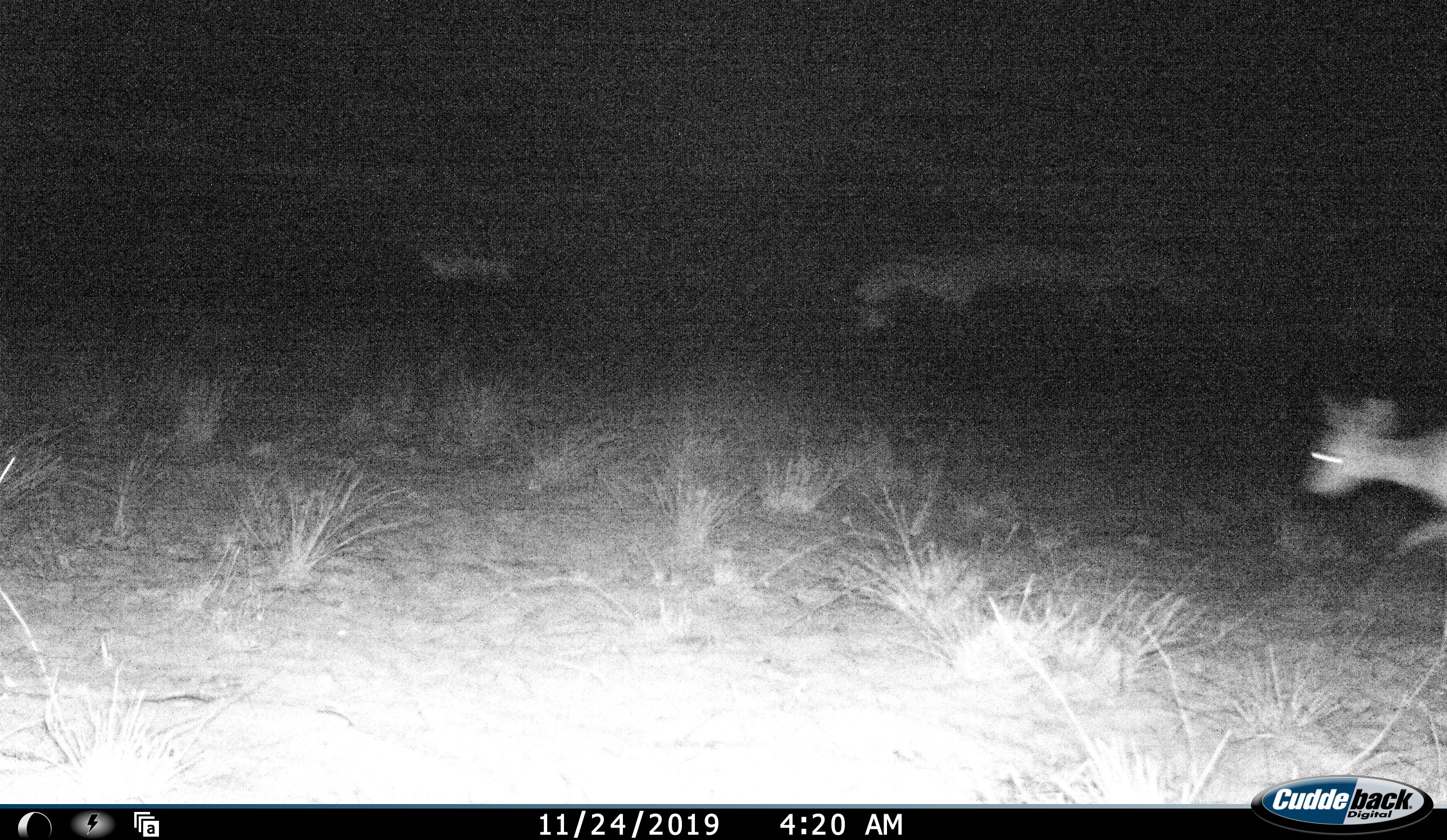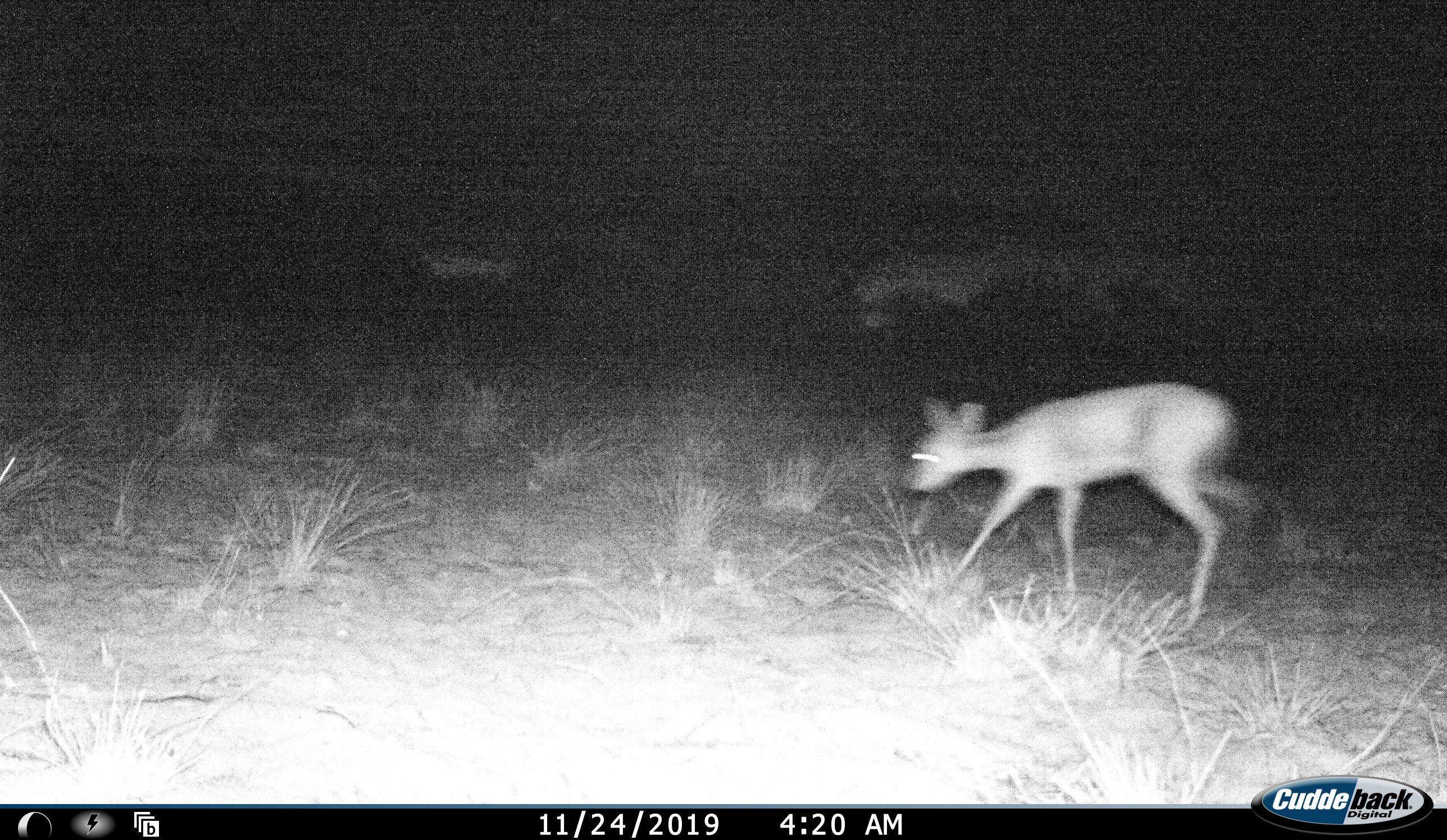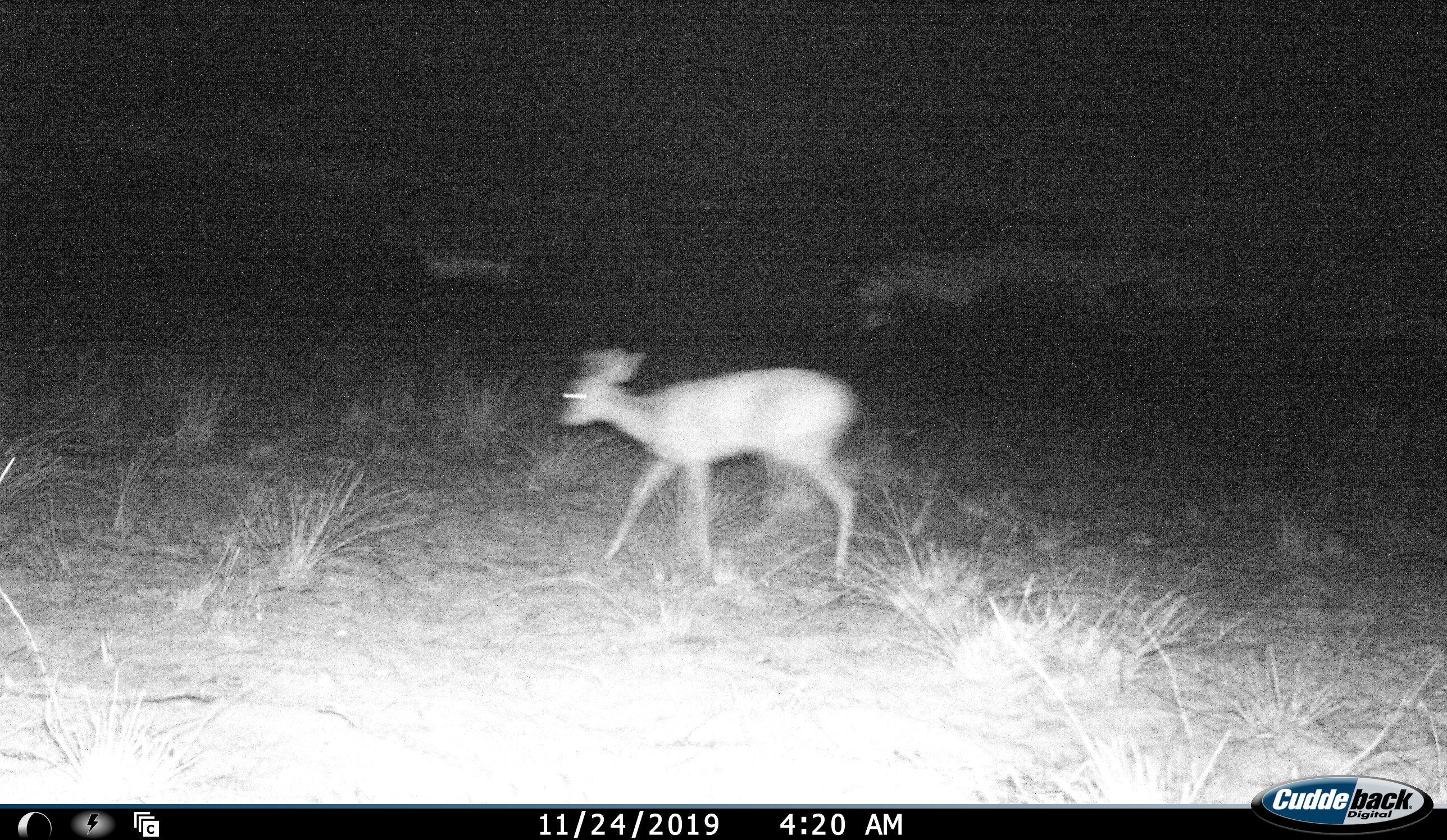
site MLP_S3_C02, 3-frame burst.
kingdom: Animalia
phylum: Chordata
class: Mammalia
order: Artiodactyla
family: Bovidae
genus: Raphicerus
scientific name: Raphicerus campestris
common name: steenbok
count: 1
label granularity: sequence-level